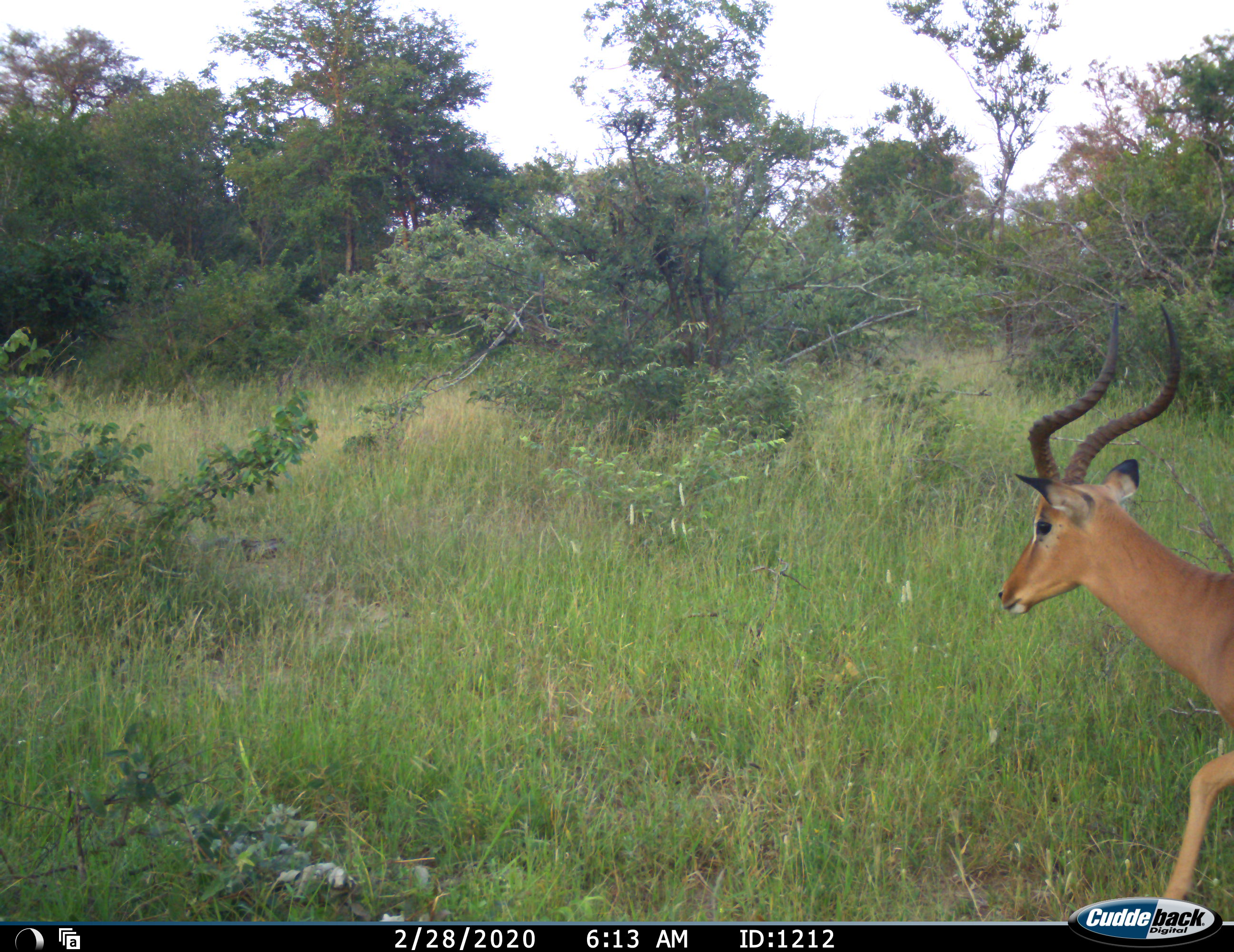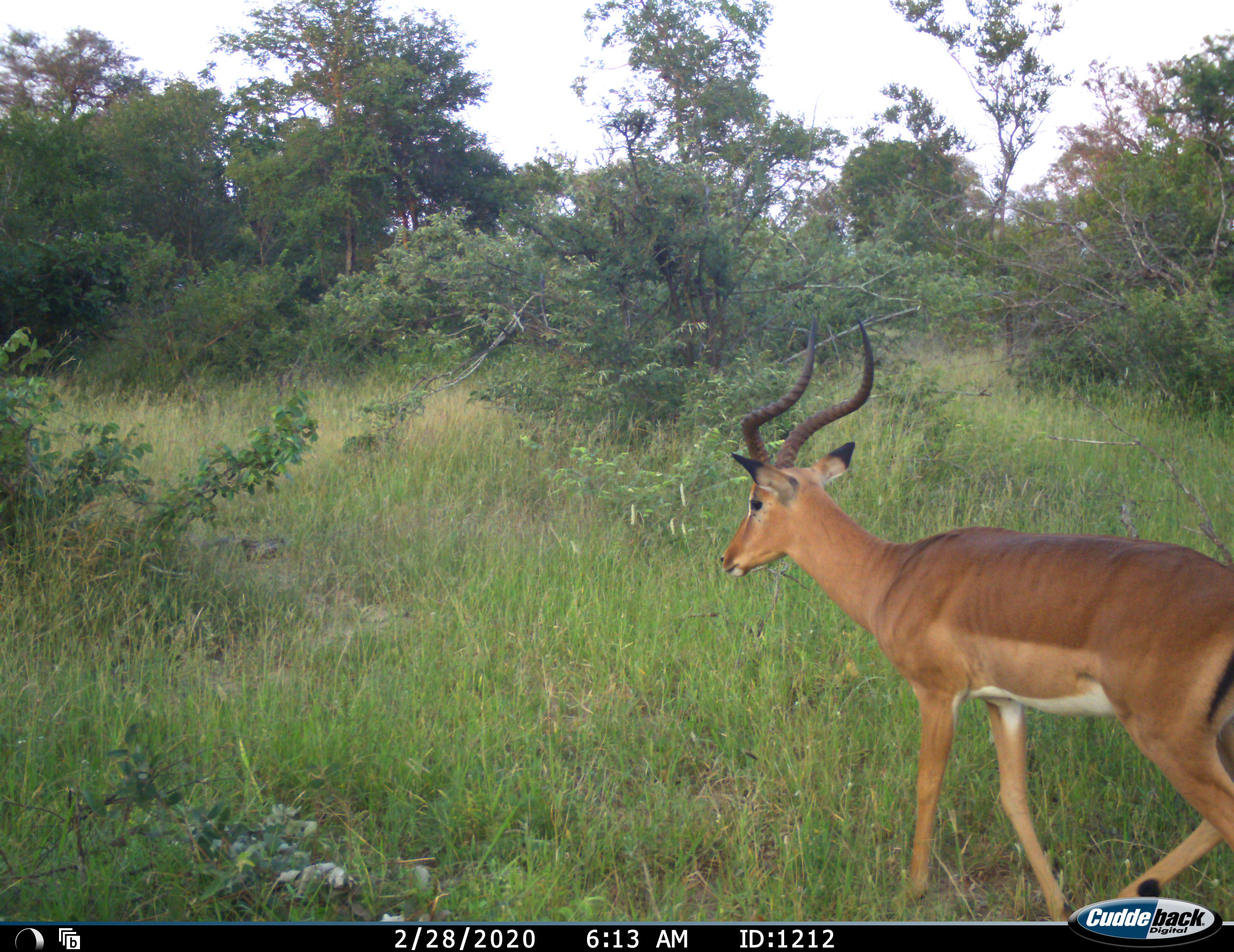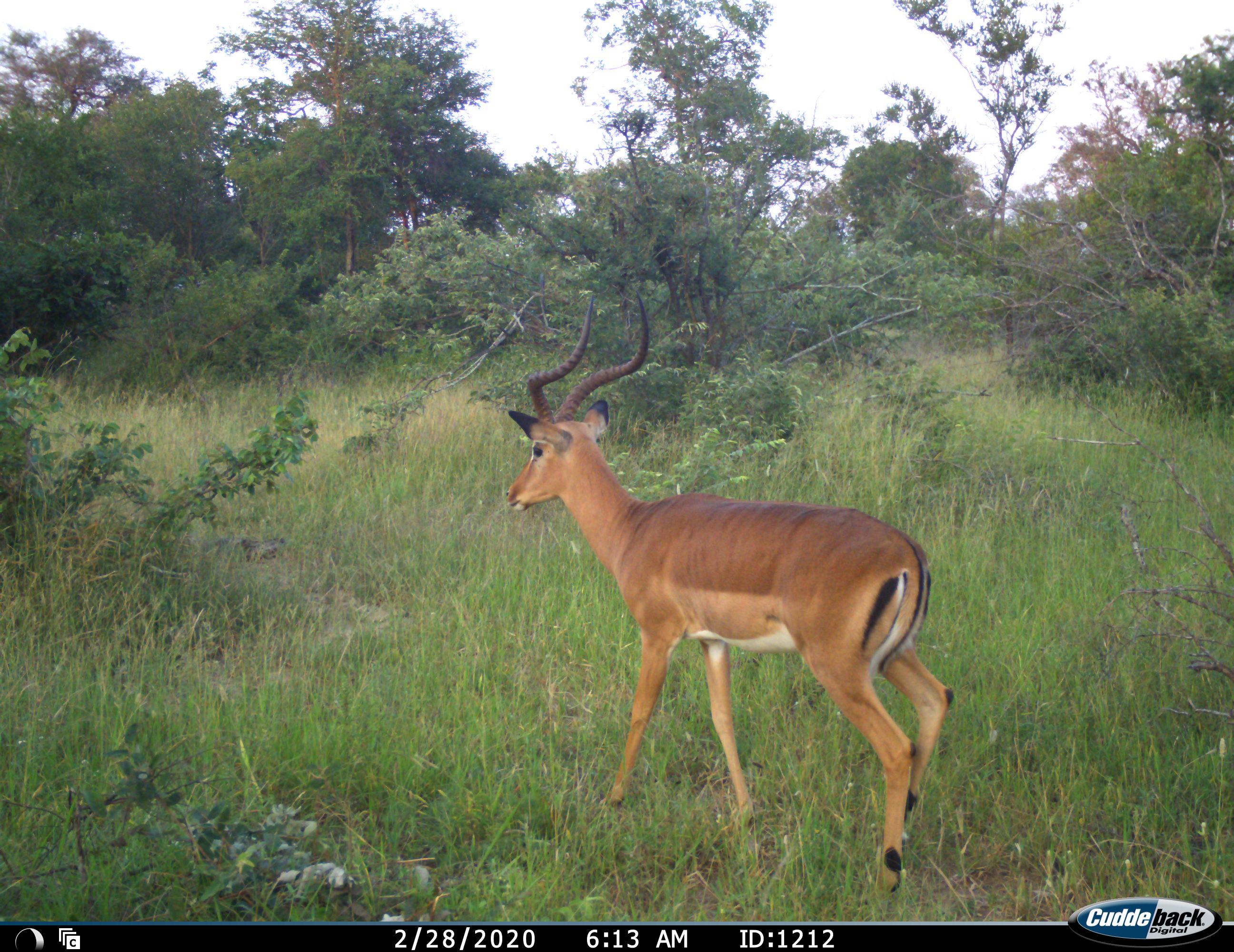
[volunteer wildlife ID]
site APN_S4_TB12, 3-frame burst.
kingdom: Animalia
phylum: Chordata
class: Mammalia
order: Artiodactyla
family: Bovidae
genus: Aepyceros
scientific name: Aepyceros melampus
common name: impala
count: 1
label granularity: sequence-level